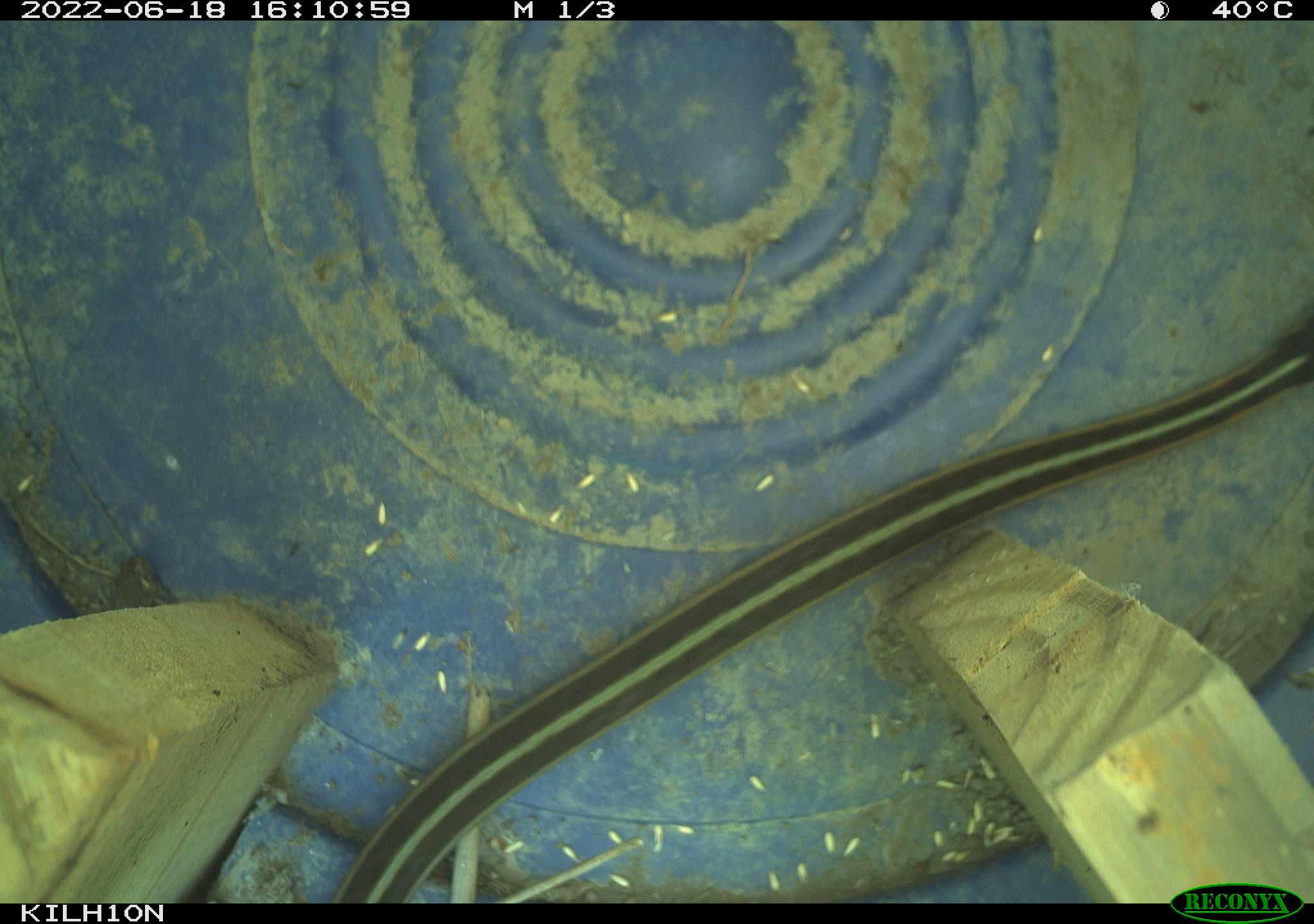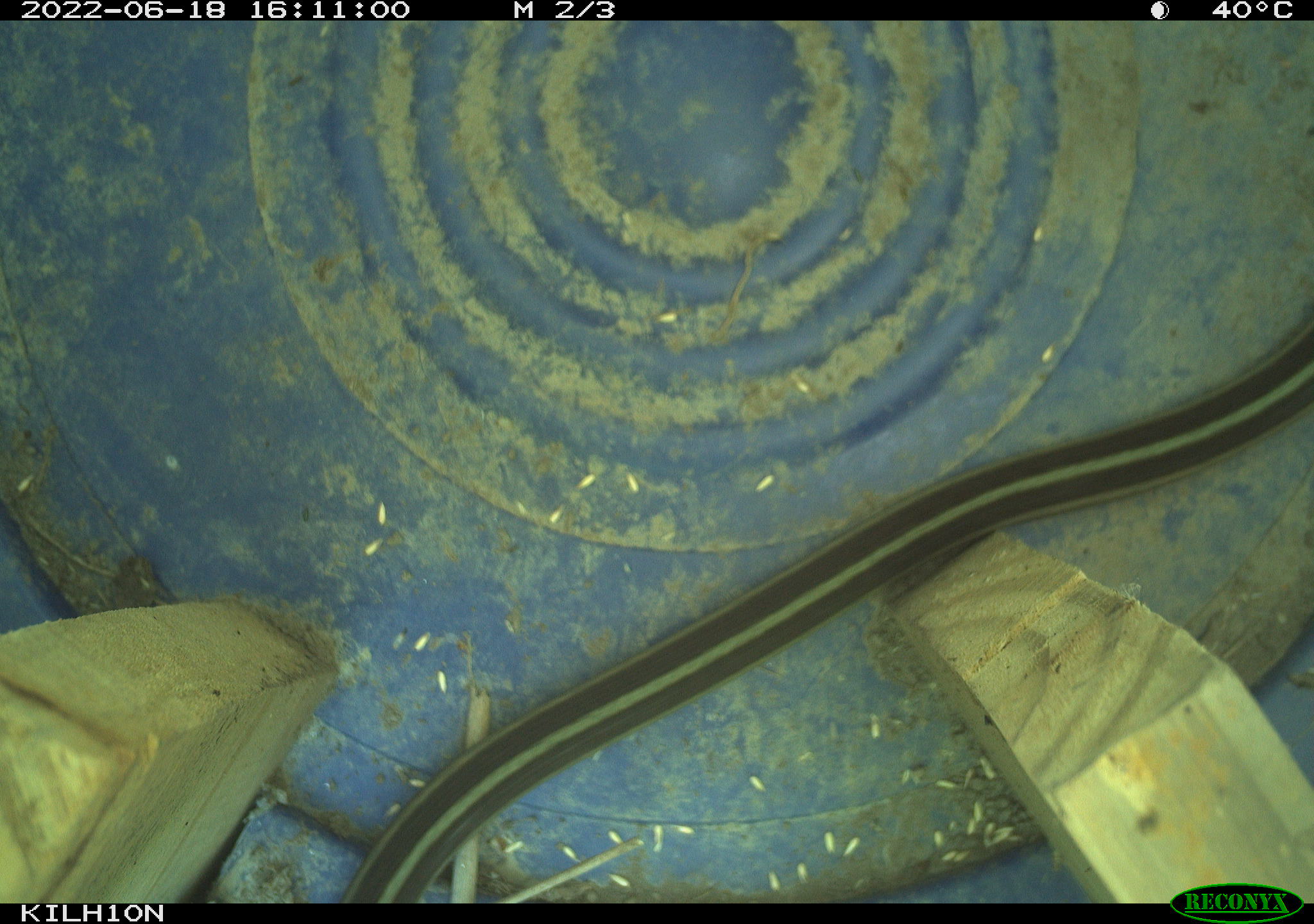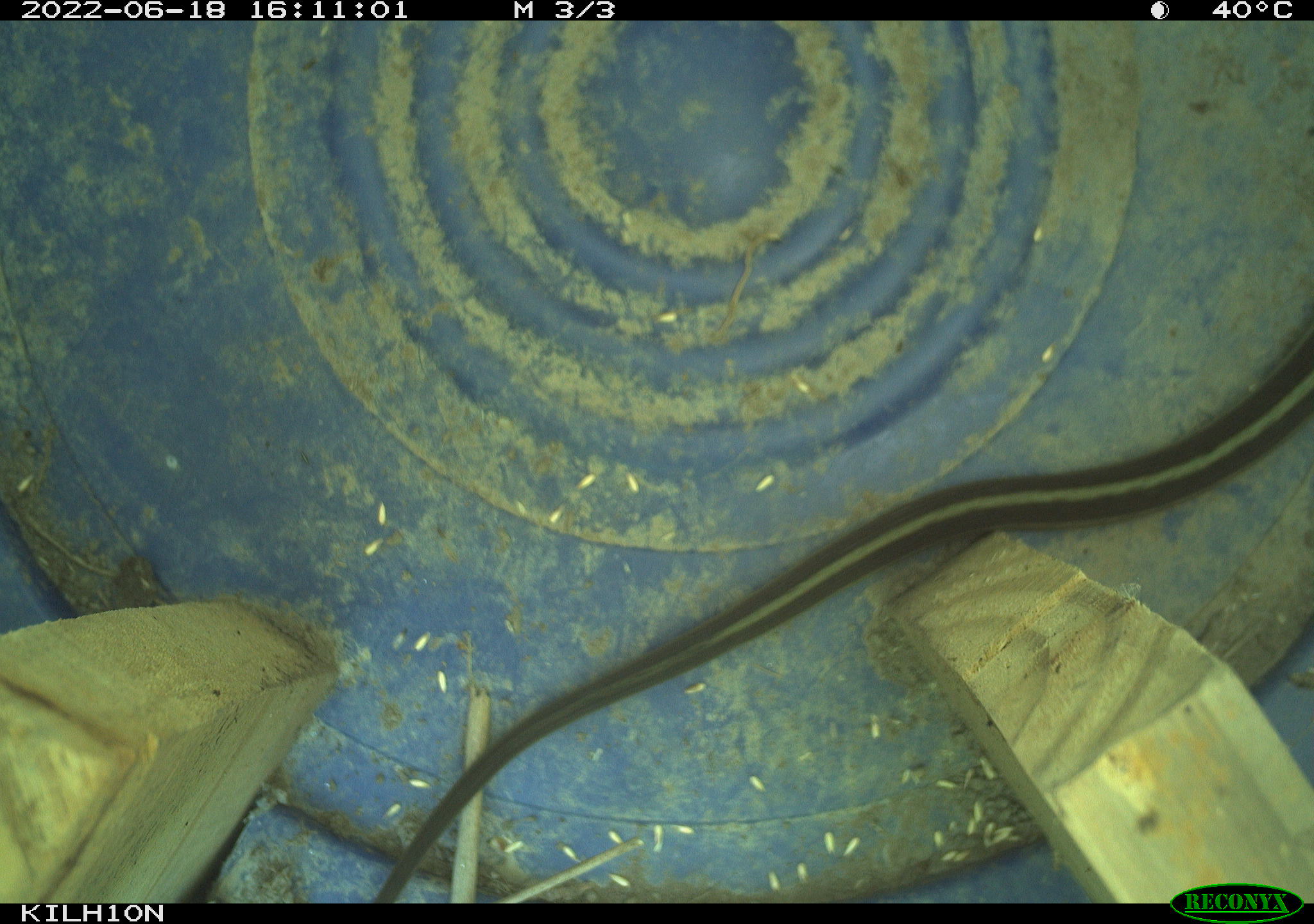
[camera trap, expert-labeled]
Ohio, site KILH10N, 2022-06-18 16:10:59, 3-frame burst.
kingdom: Animalia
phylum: Chordata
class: Reptilia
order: Squamata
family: Colubridae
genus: Thamnophis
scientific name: Thamnophis sirtalis sirtalis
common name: eastern gartersnake